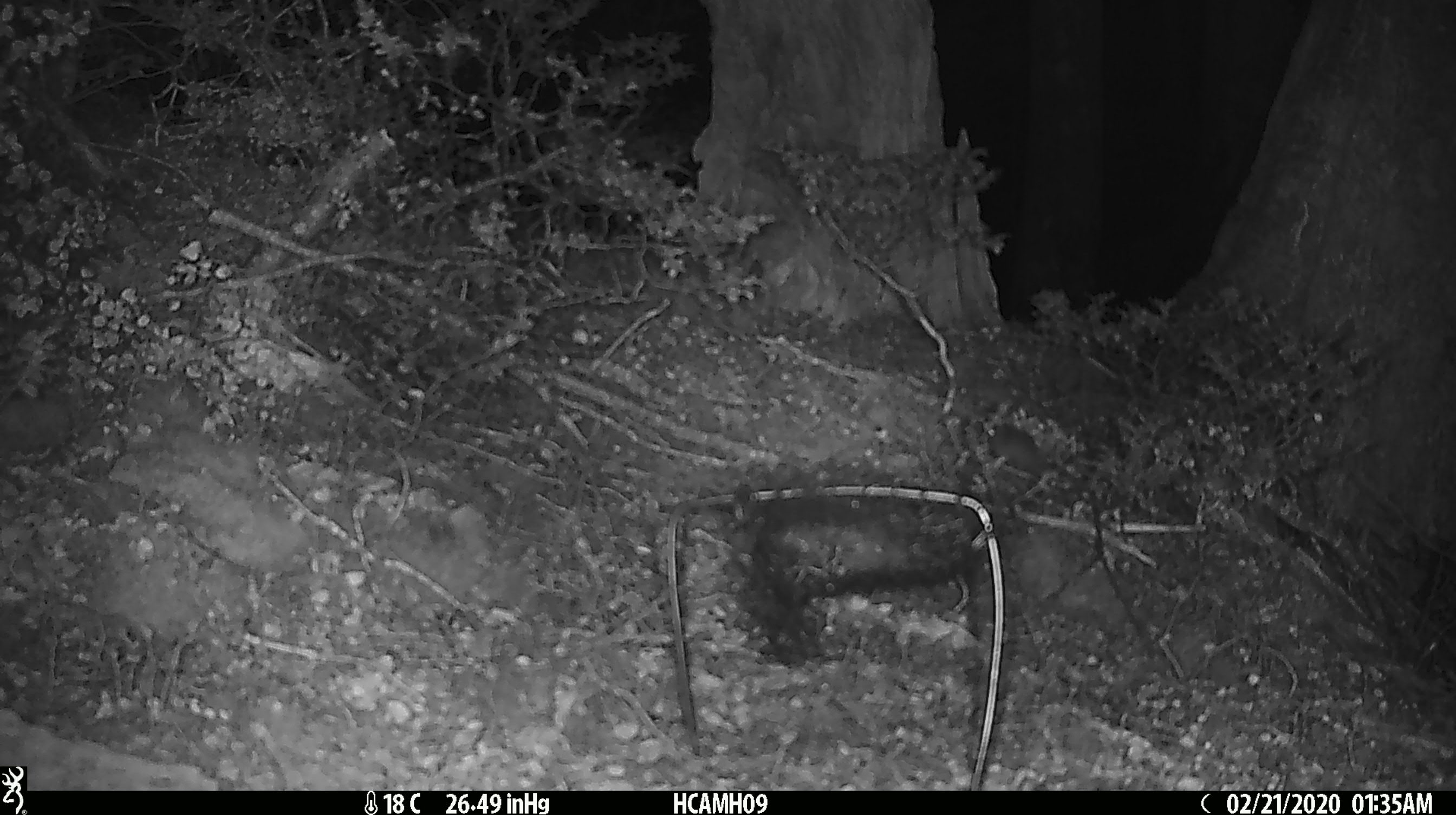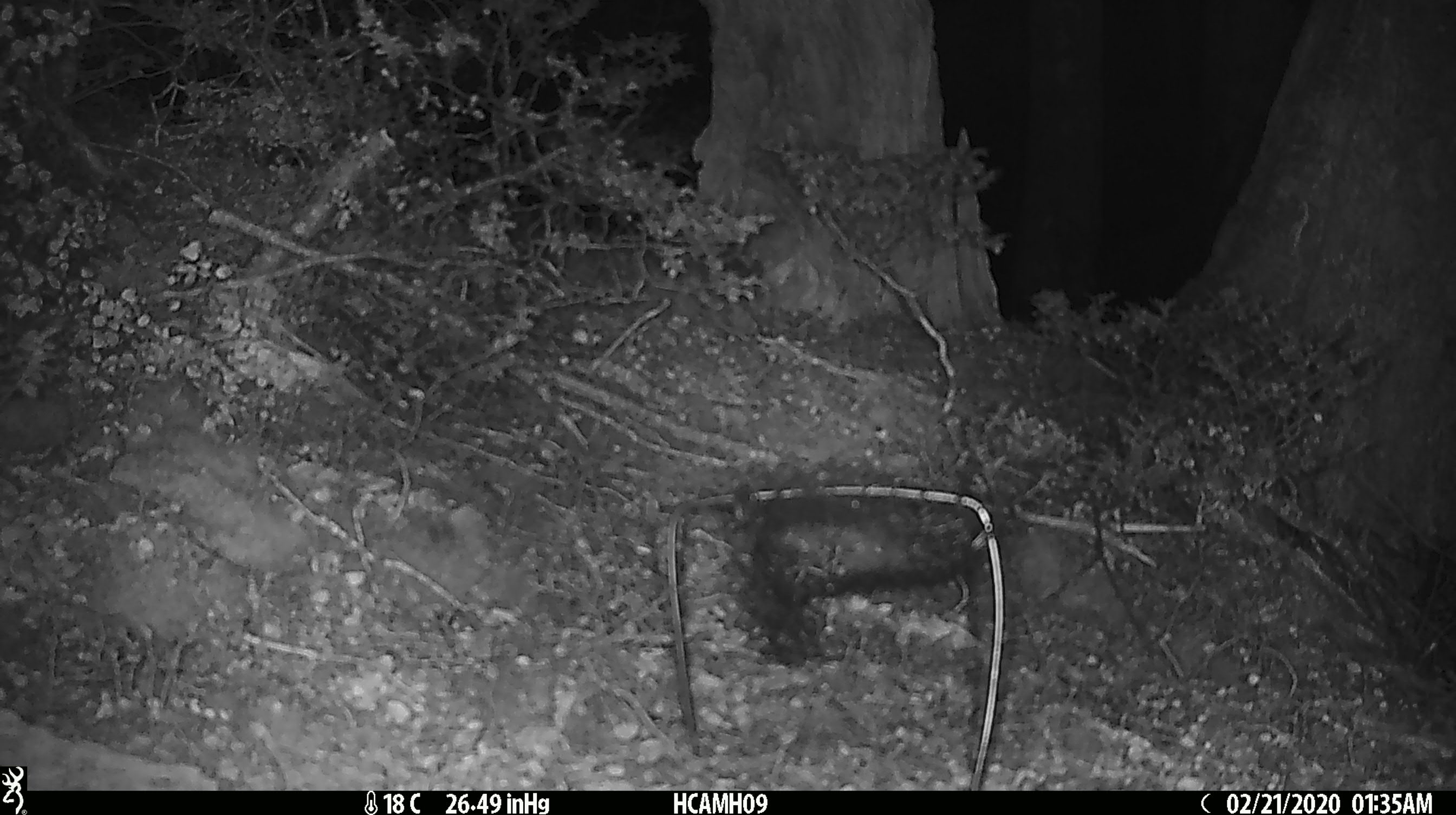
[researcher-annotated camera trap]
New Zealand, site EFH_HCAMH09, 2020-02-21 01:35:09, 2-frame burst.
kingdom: Animalia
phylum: Chordata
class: Mammalia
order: Rodentia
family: Muridae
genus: Mus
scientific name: Mus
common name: mouse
Mouse (Mus).